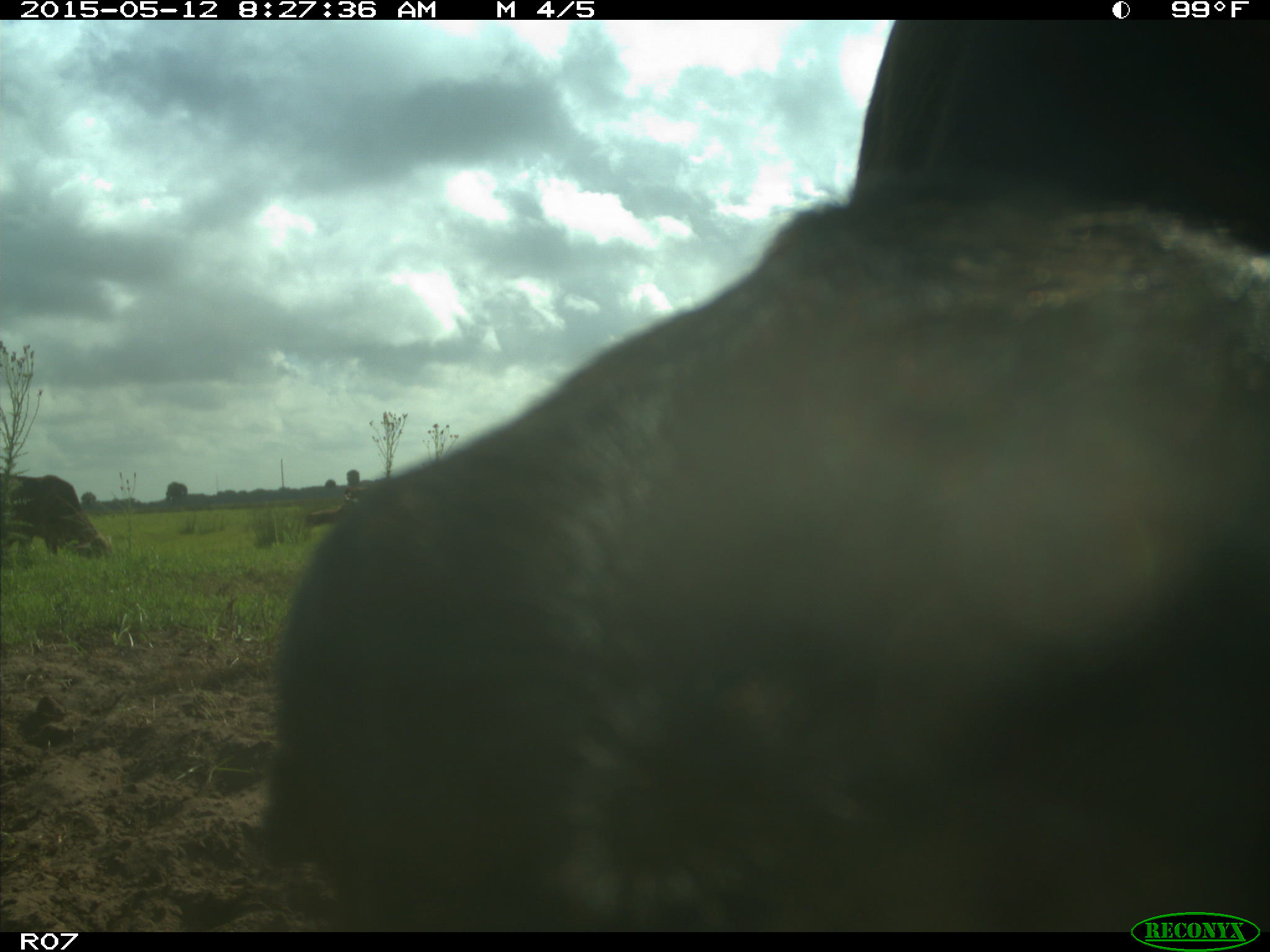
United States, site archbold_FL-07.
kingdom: Animalia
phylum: Chordata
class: Mammalia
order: Artiodactyla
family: Bovidae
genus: Bos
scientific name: Bos taurus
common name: domestic cow